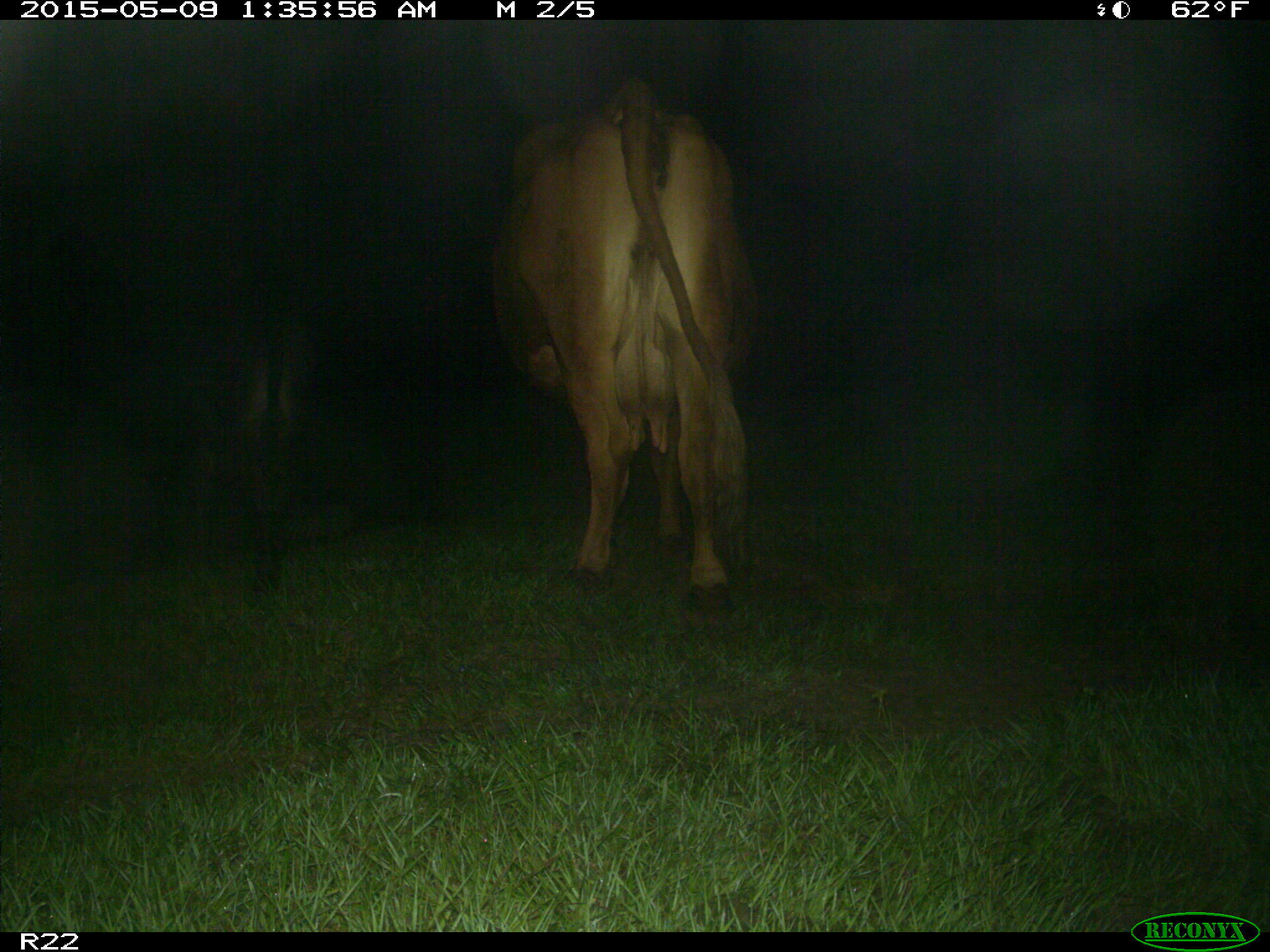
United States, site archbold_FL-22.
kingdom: Animalia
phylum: Chordata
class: Mammalia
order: Artiodactyla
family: Bovidae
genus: Bos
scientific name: Bos taurus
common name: domestic cow